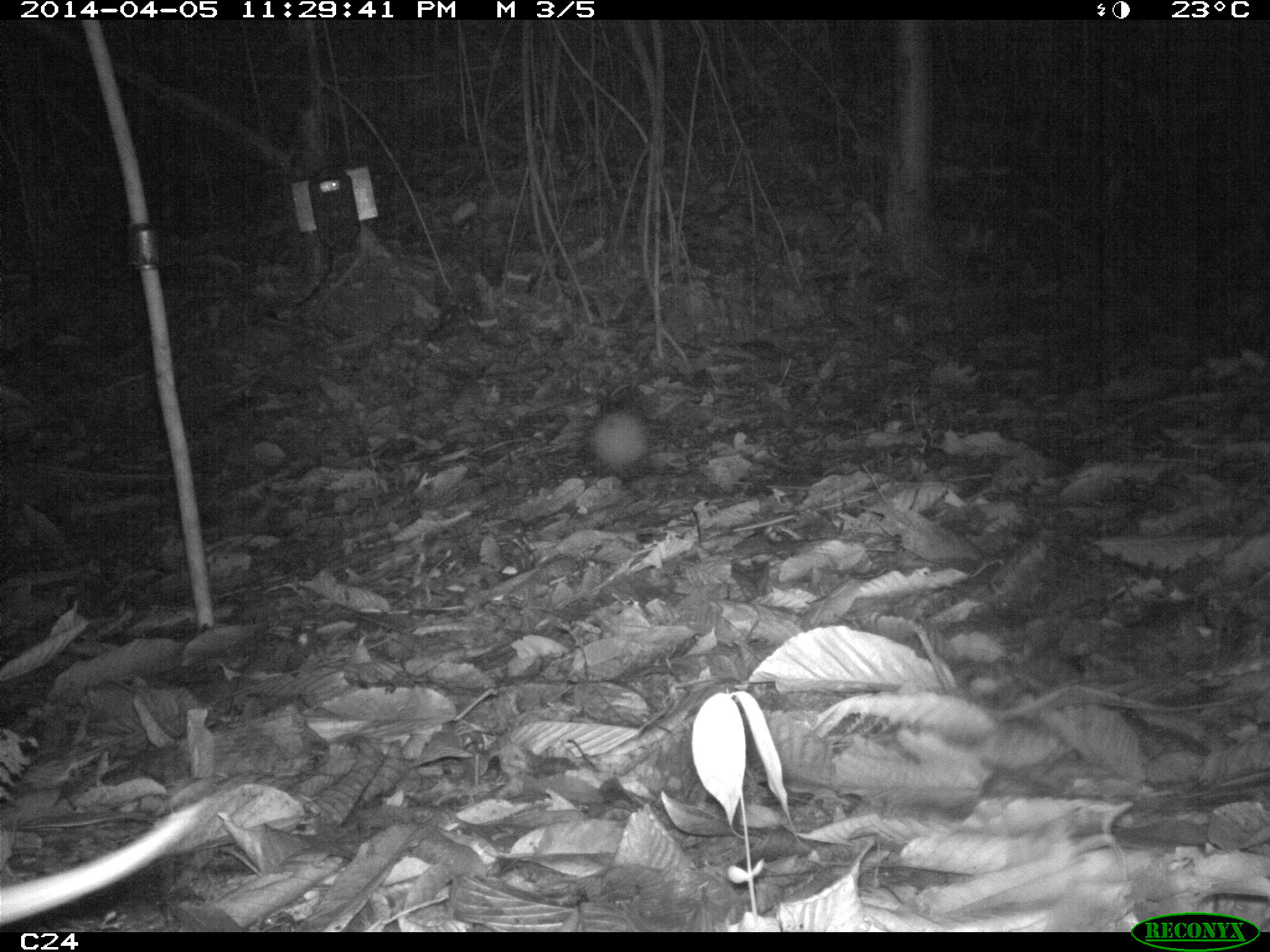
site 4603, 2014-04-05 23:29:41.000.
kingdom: Animalia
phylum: Chordata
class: Mammalia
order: Cingulata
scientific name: Cingulata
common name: armadillo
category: unknown armadillo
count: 1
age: adult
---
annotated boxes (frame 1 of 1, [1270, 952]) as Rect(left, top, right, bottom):
unknown armadillo: Rect(585, 401, 650, 477)